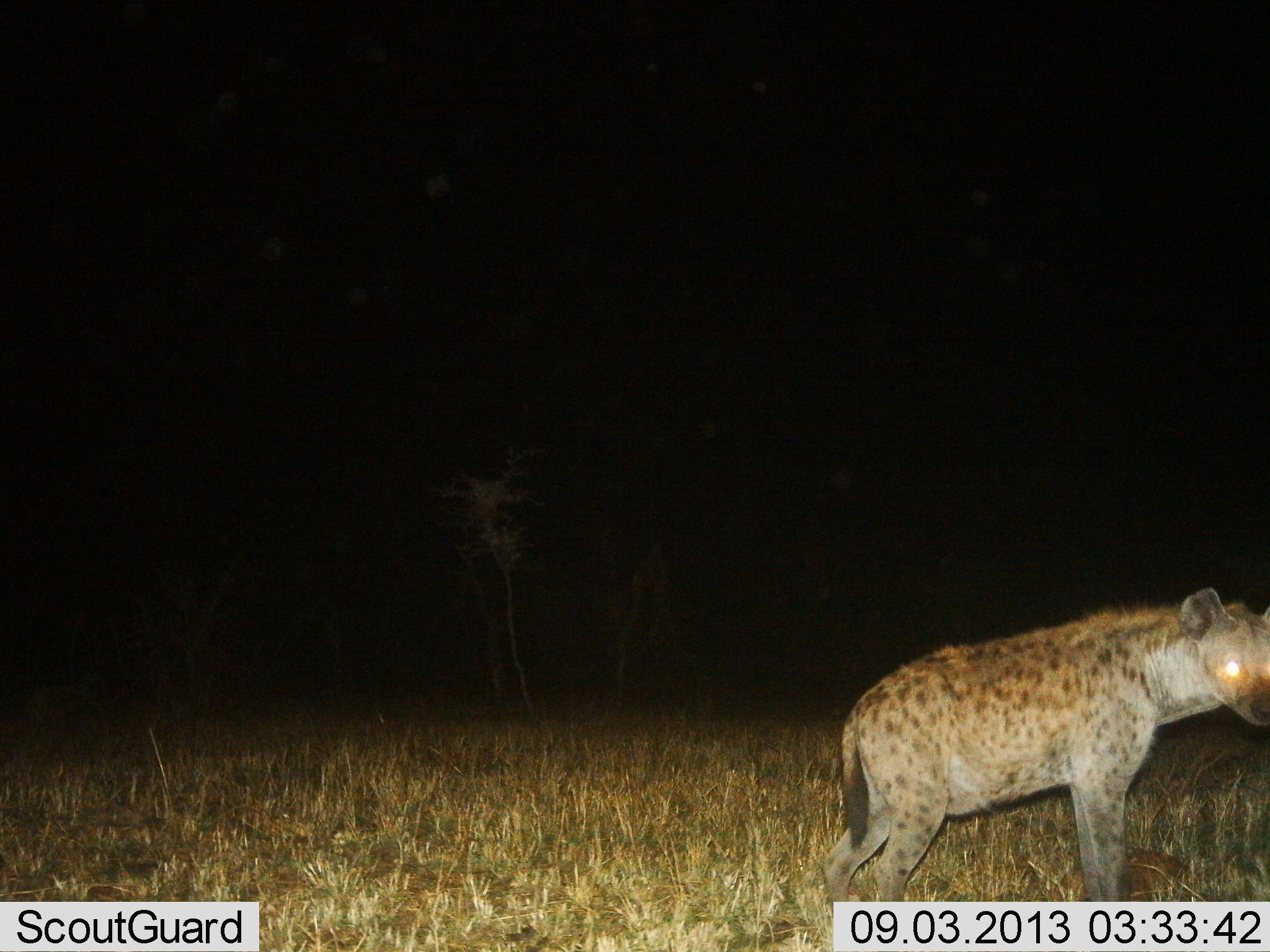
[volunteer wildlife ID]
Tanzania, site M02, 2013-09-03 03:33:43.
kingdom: Animalia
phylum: Chordata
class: Mammalia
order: Carnivora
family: Hyaenidae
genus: Crocuta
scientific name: Crocuta crocuta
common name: spotted hyena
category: hyenaspotted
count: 1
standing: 97%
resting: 0%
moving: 3%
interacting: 0%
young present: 0%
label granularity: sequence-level